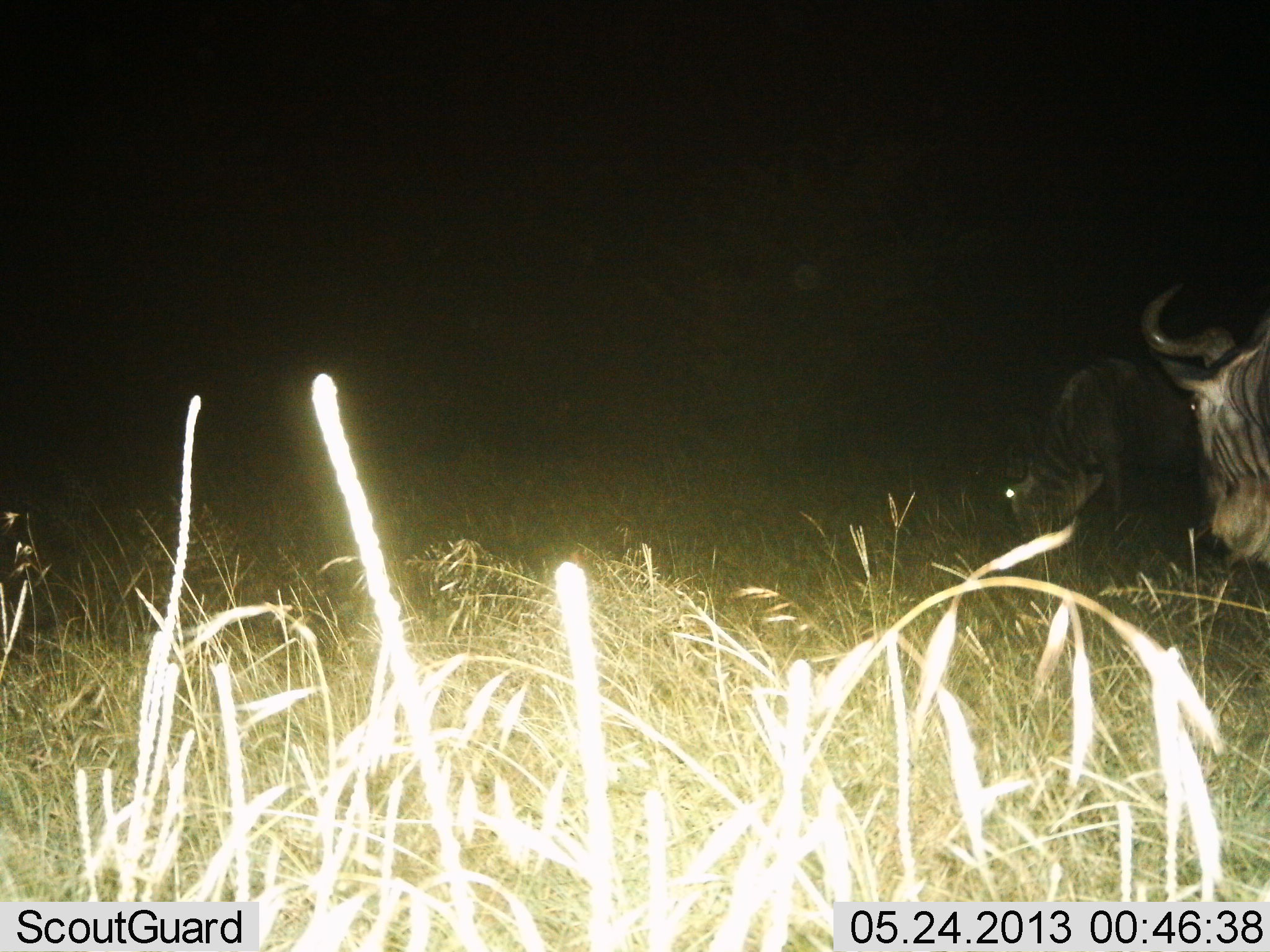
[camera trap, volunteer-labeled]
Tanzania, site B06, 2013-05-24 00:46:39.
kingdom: Animalia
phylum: Chordata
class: Mammalia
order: Artiodactyla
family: Bovidae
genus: Connochaetes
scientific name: Connochaetes taurinus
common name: blue wildebeest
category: wildebeest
Wildebeest (blue wildebeest) (Connochaetes taurinus), count 2. Behavior (volunteer vote fractions): standing 80%, resting 0%, moving 10%, interacting 0%. Young present (vote fraction): 0%. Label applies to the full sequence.